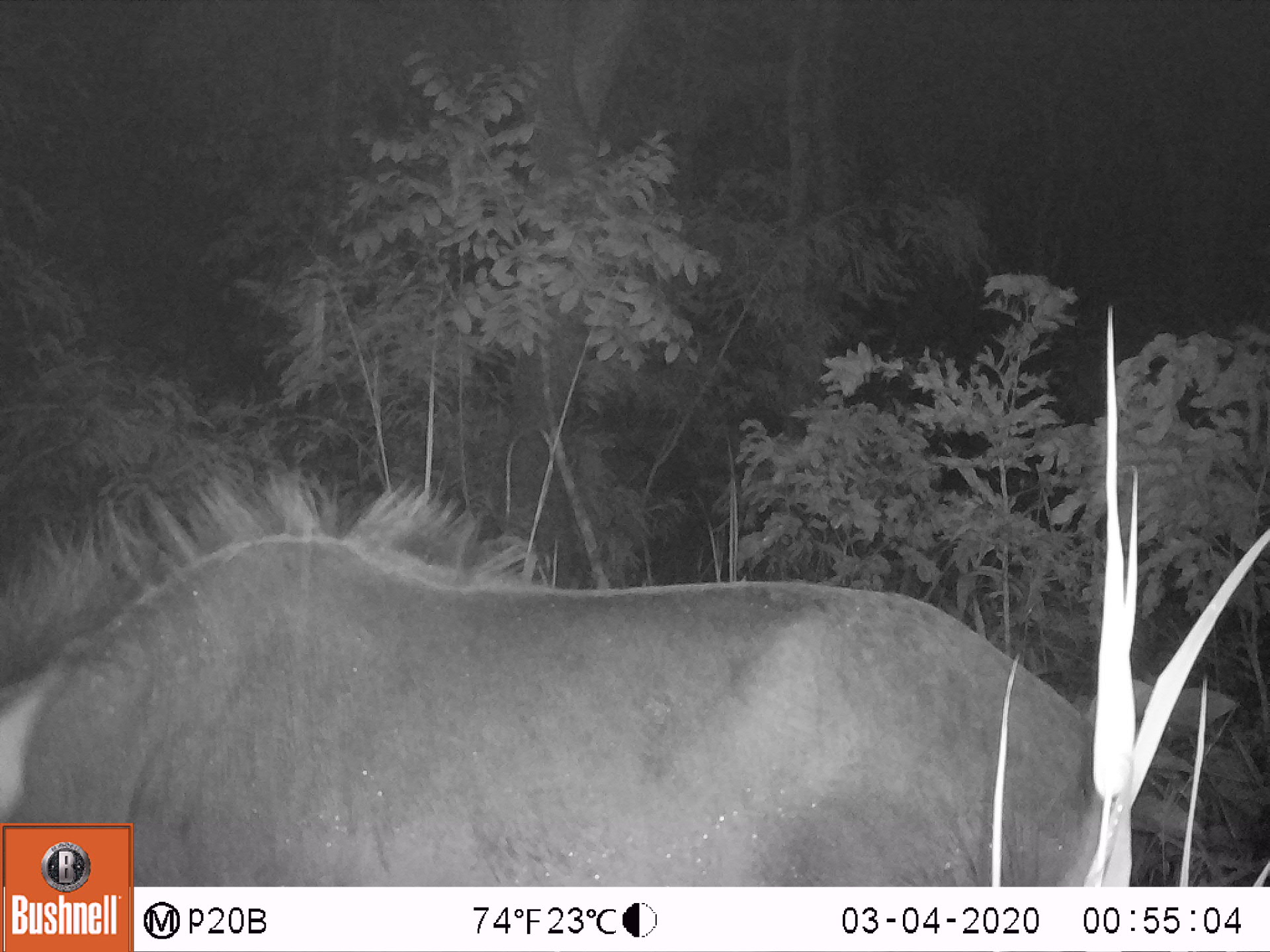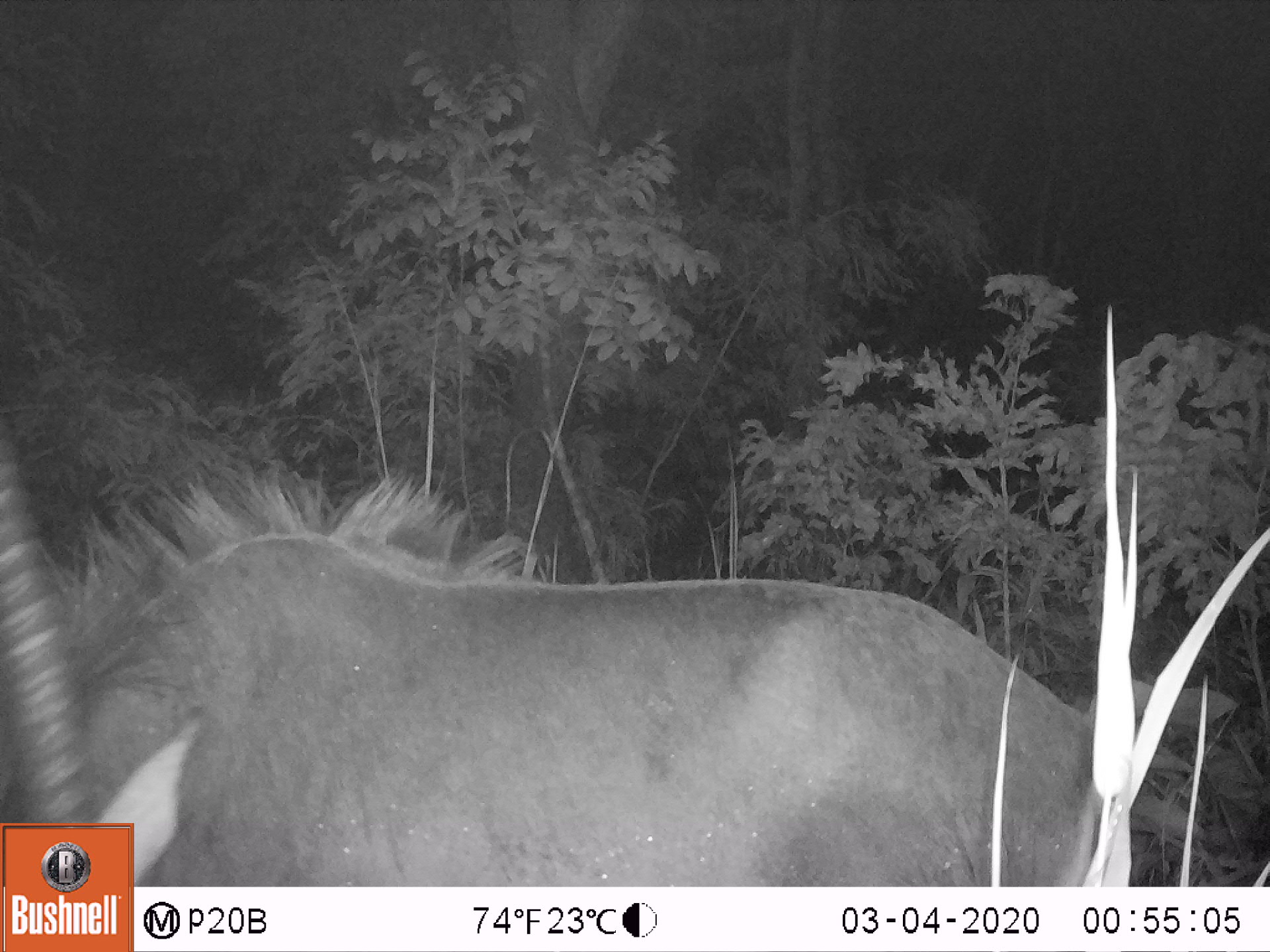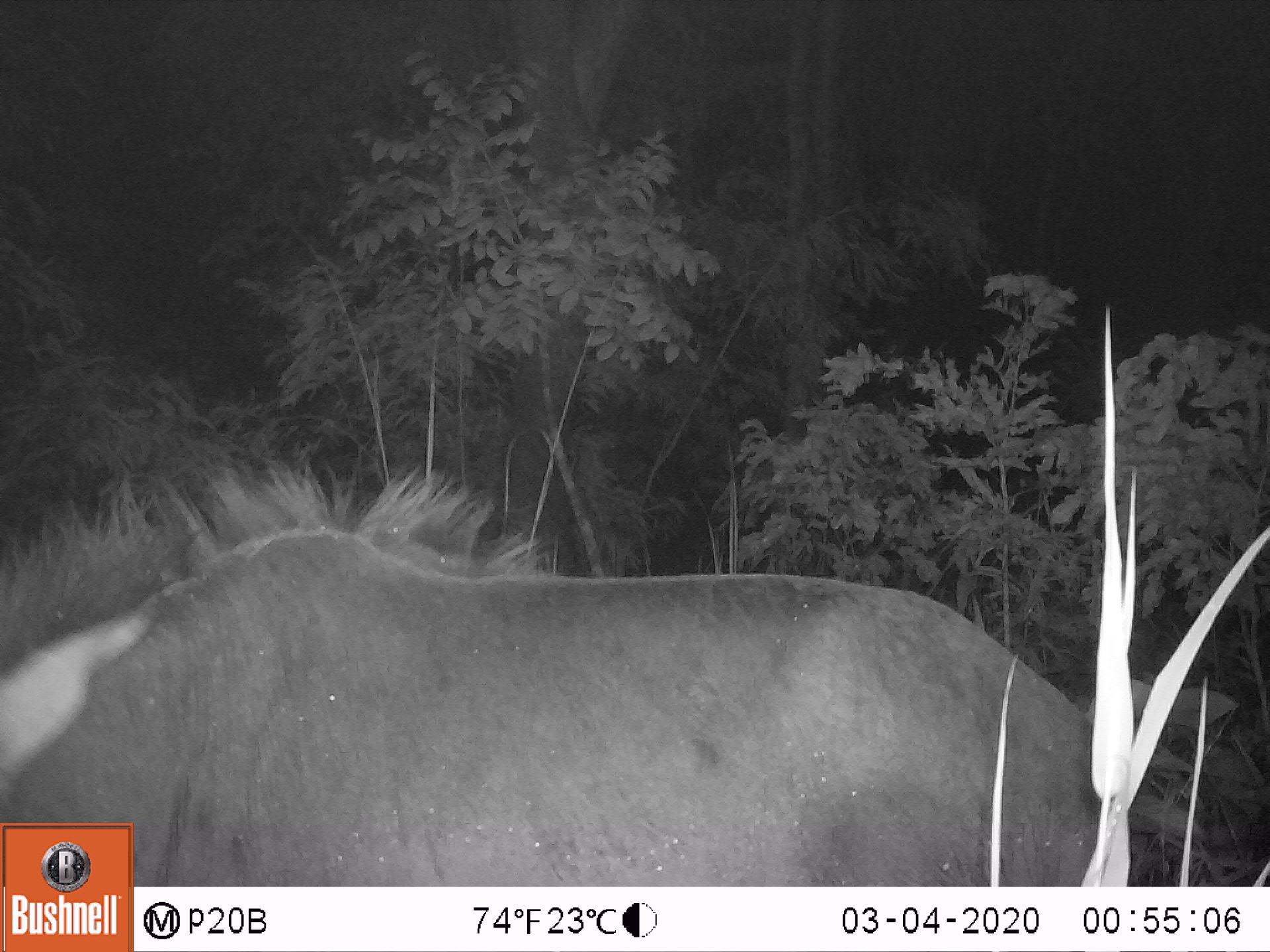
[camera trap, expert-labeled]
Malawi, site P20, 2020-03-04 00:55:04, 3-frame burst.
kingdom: Animalia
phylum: Chordata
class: Mammalia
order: Artiodactyla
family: Bovidae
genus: Hippotragus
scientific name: Hippotragus niger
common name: sable antelope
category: sable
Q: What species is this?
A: Sable (sable antelope) (Hippotragus niger).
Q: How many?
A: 1.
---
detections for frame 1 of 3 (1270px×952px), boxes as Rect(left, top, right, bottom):
sable: Rect(5, 479, 1082, 818)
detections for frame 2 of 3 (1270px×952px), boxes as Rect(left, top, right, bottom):
sable: Rect(3, 447, 1037, 818)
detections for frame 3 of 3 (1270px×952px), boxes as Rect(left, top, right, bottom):
sable: Rect(0, 471, 1040, 818)